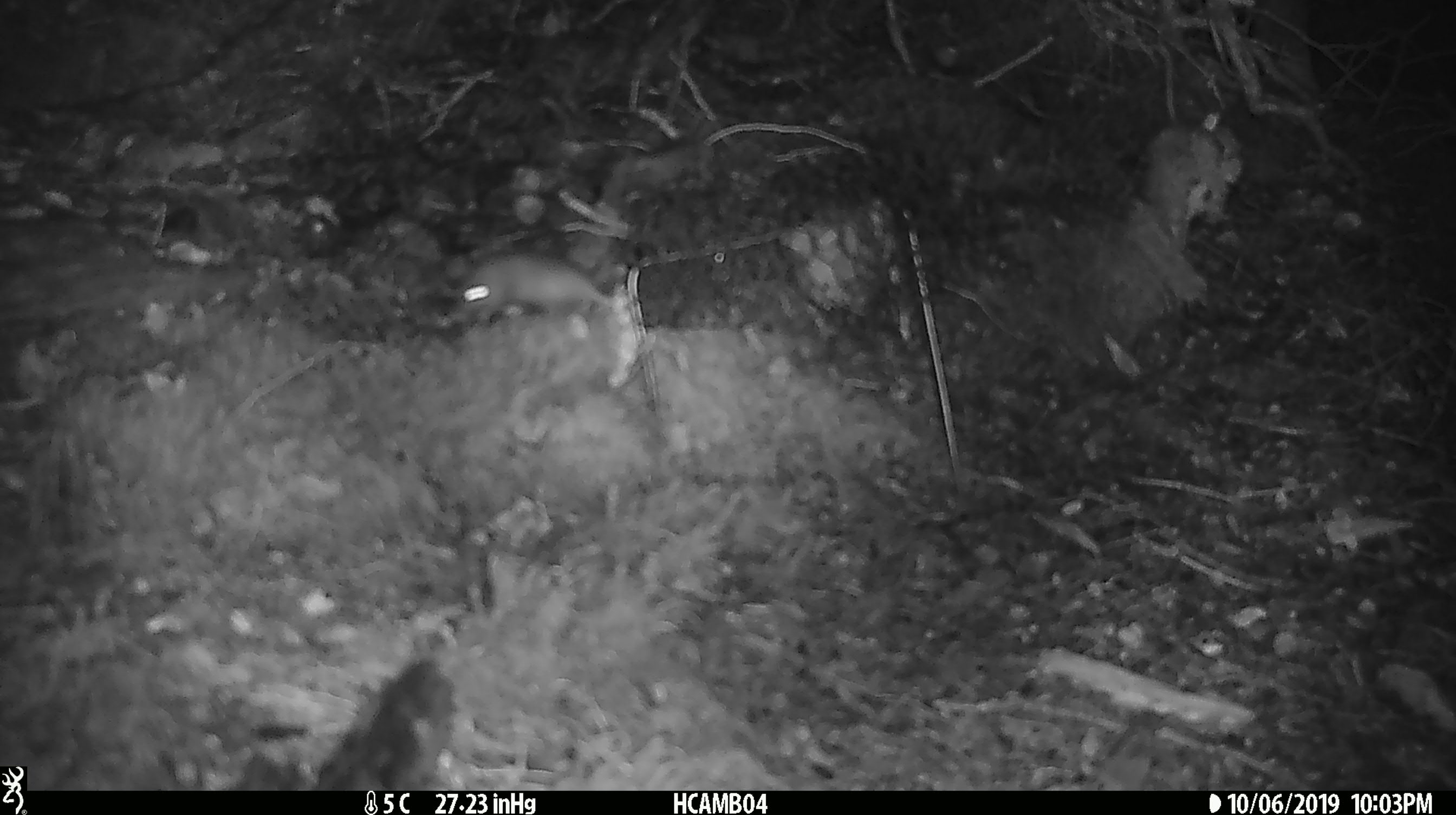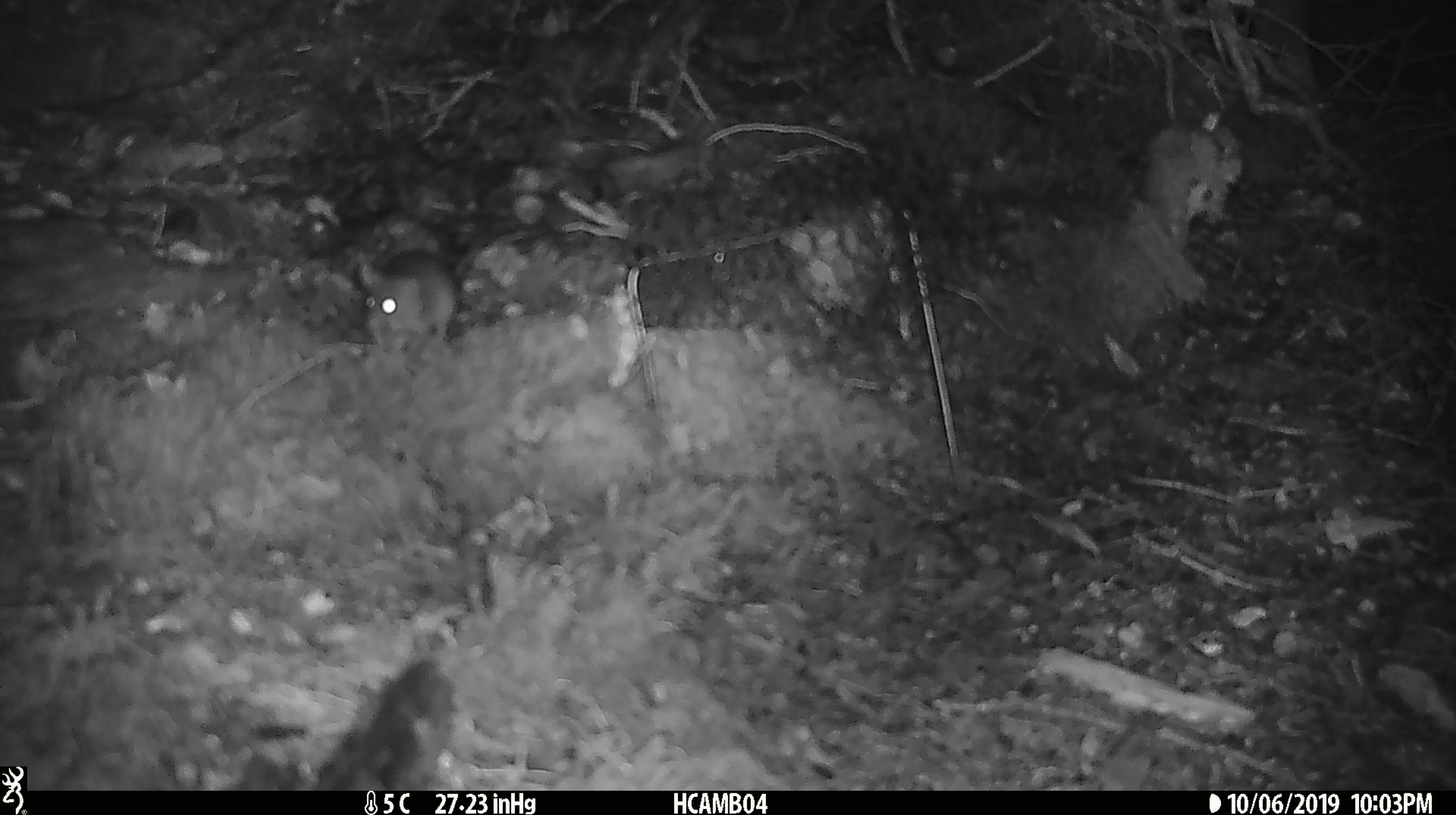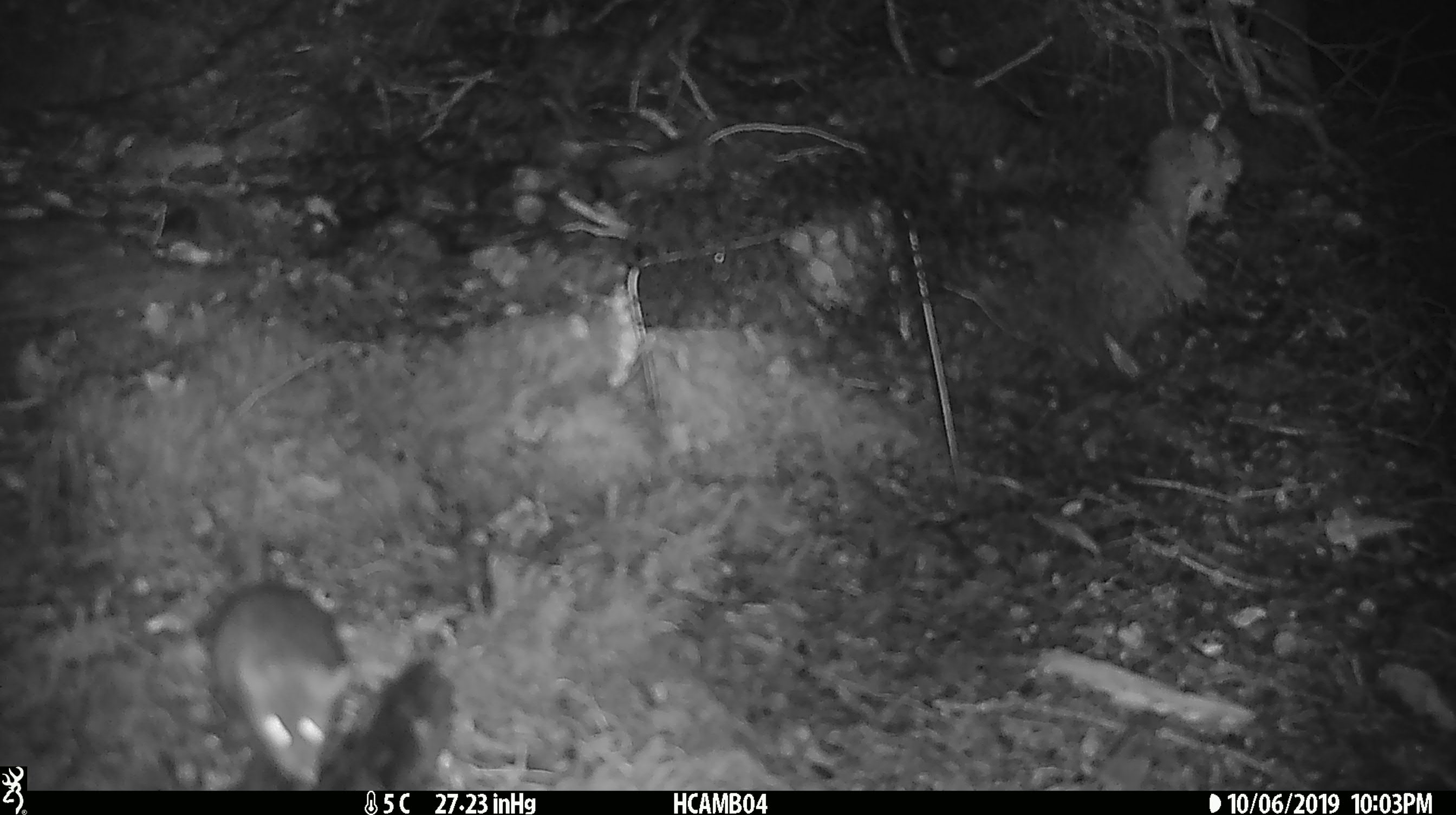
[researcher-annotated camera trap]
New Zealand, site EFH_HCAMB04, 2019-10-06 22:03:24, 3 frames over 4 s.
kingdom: Animalia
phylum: Chordata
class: Mammalia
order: Rodentia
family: Muridae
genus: Mus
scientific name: Mus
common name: mouse